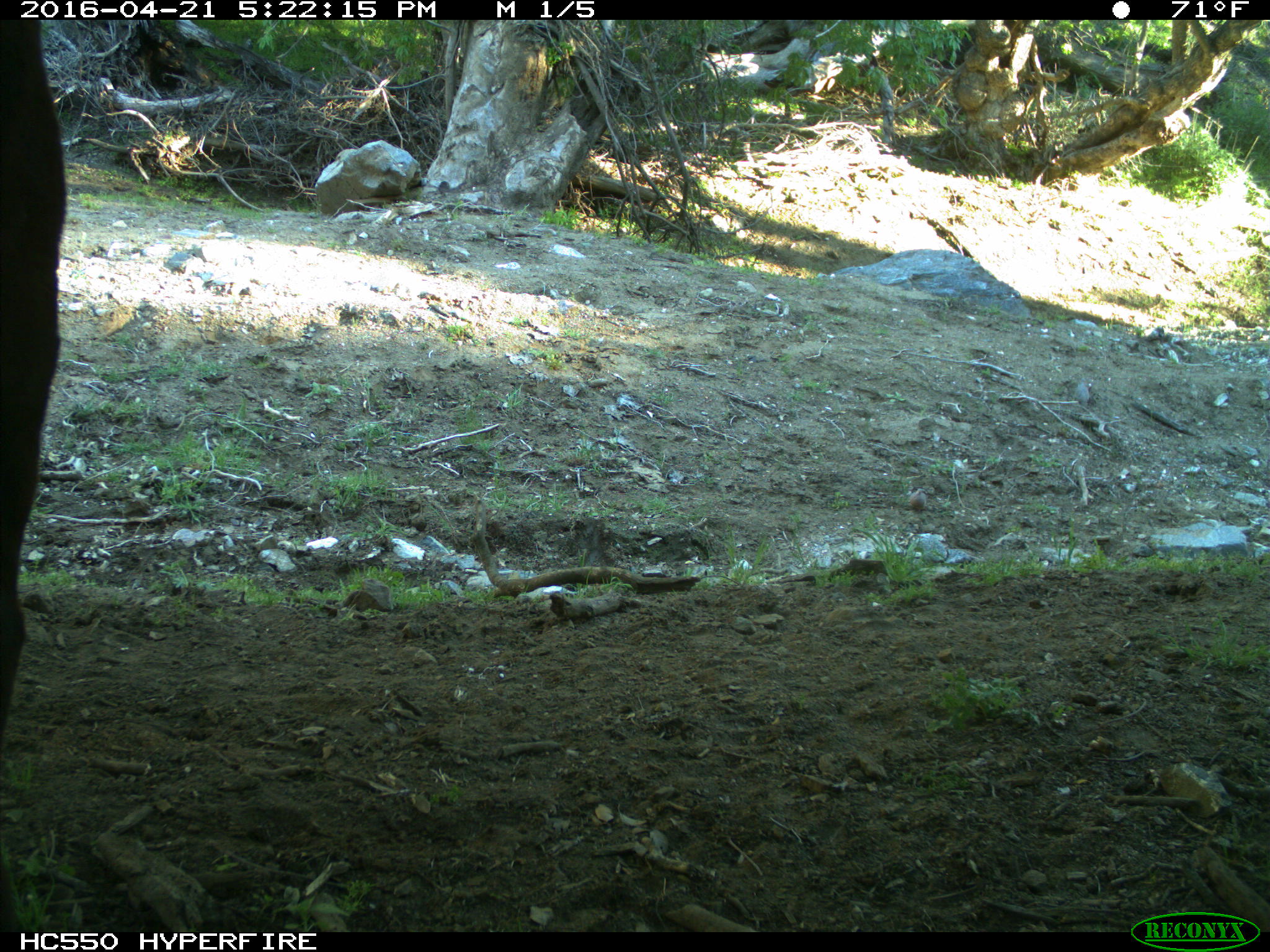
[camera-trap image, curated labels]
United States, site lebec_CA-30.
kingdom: Animalia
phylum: Chordata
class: Mammalia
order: Artiodactyla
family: Bovidae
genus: Bos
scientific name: Bos taurus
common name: domestic cow